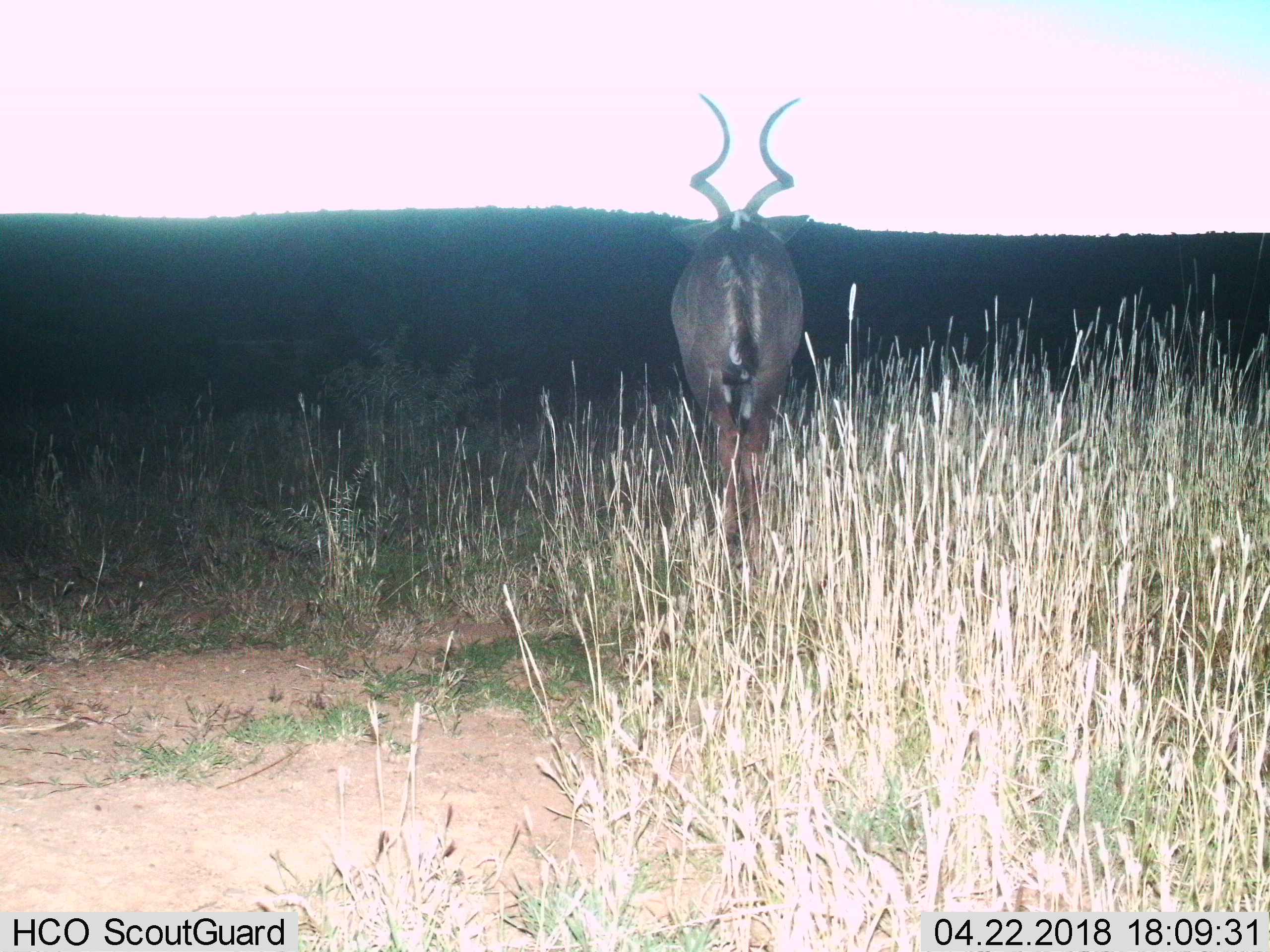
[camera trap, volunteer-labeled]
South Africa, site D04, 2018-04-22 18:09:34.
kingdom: Animalia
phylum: Chordata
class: Mammalia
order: Artiodactyla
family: Bovidae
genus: Tragelaphus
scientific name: Tragelaphus strepsiceros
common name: greater kudu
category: kudu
Kudu (greater kudu) (Tragelaphus strepsiceros), count 1. Behavior (volunteer vote fractions): standing 88%, resting 0%, moving 12%, interacting 0%. Young present (vote fraction): 0%. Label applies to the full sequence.